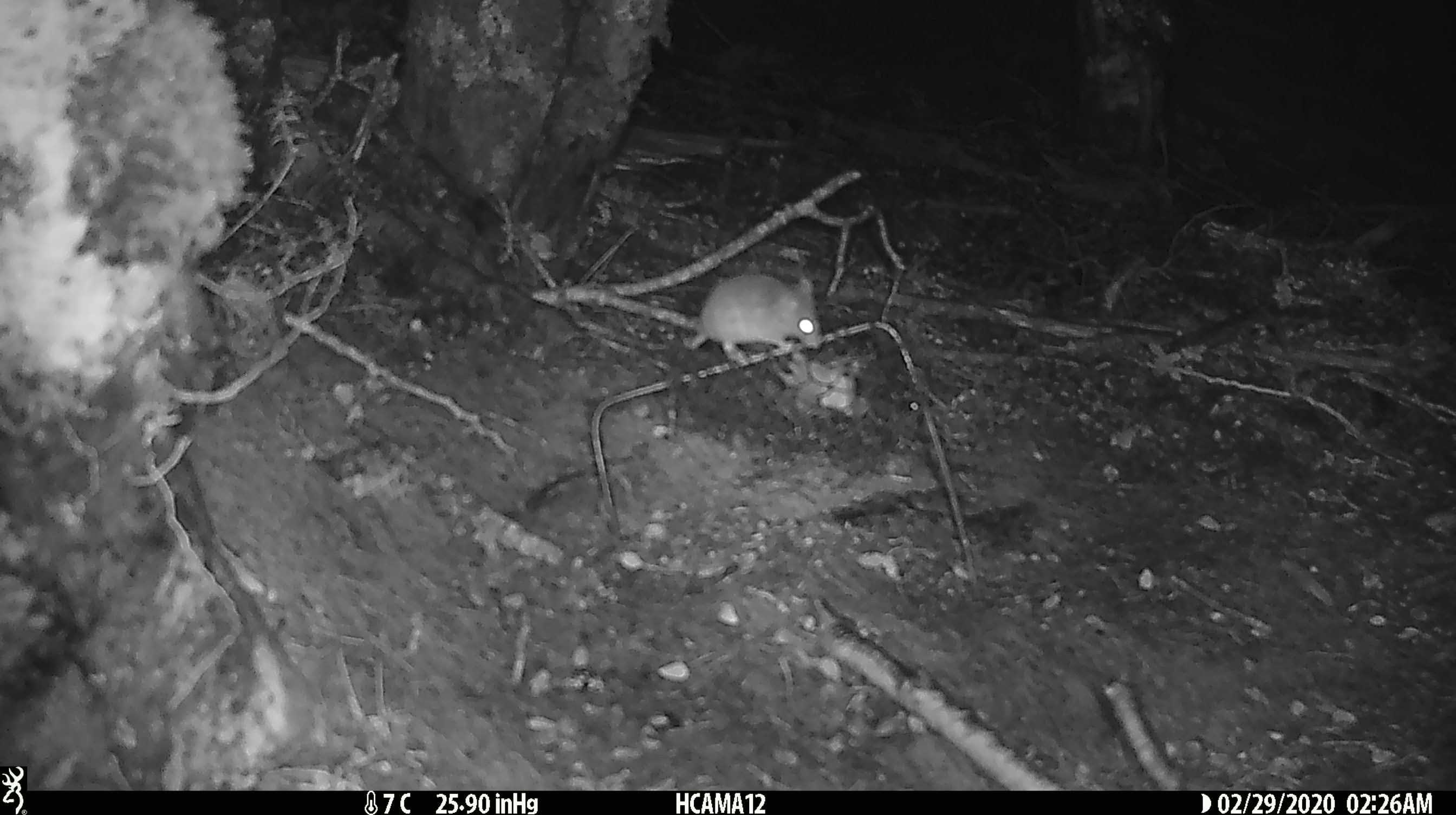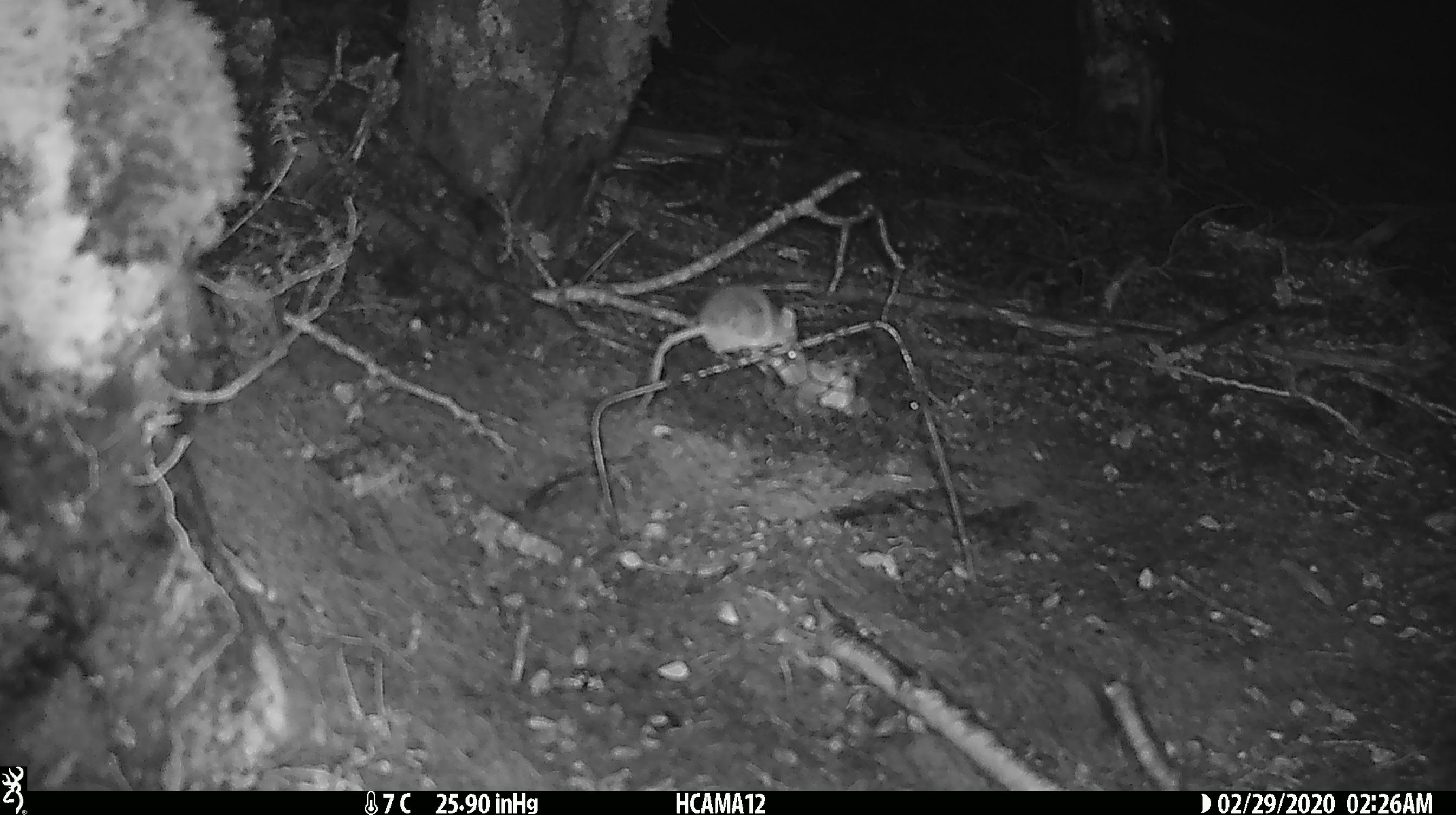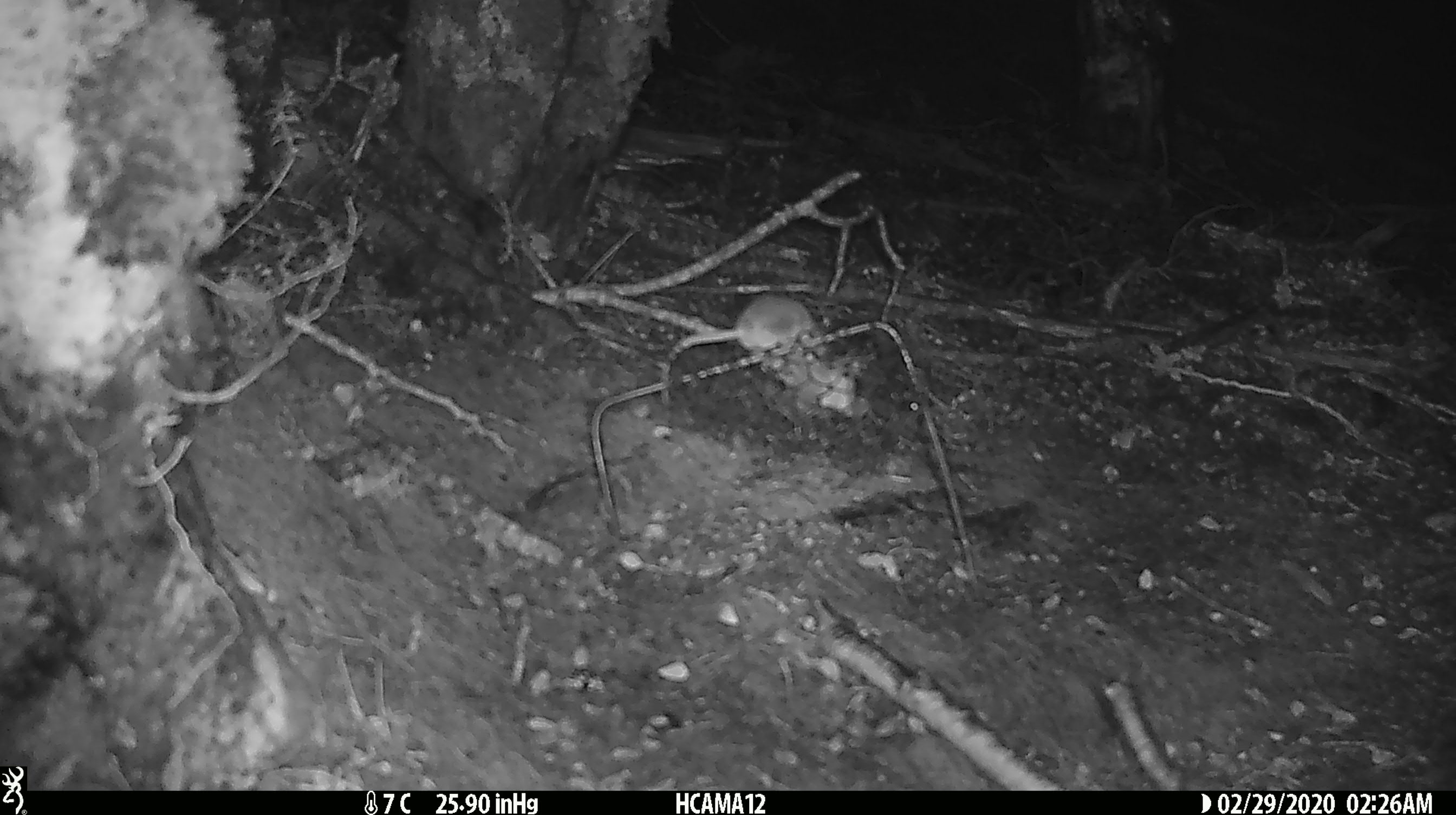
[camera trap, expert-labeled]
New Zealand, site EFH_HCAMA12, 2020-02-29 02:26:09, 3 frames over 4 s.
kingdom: Animalia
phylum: Chordata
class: Mammalia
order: Rodentia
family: Muridae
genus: Mus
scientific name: Mus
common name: mouse